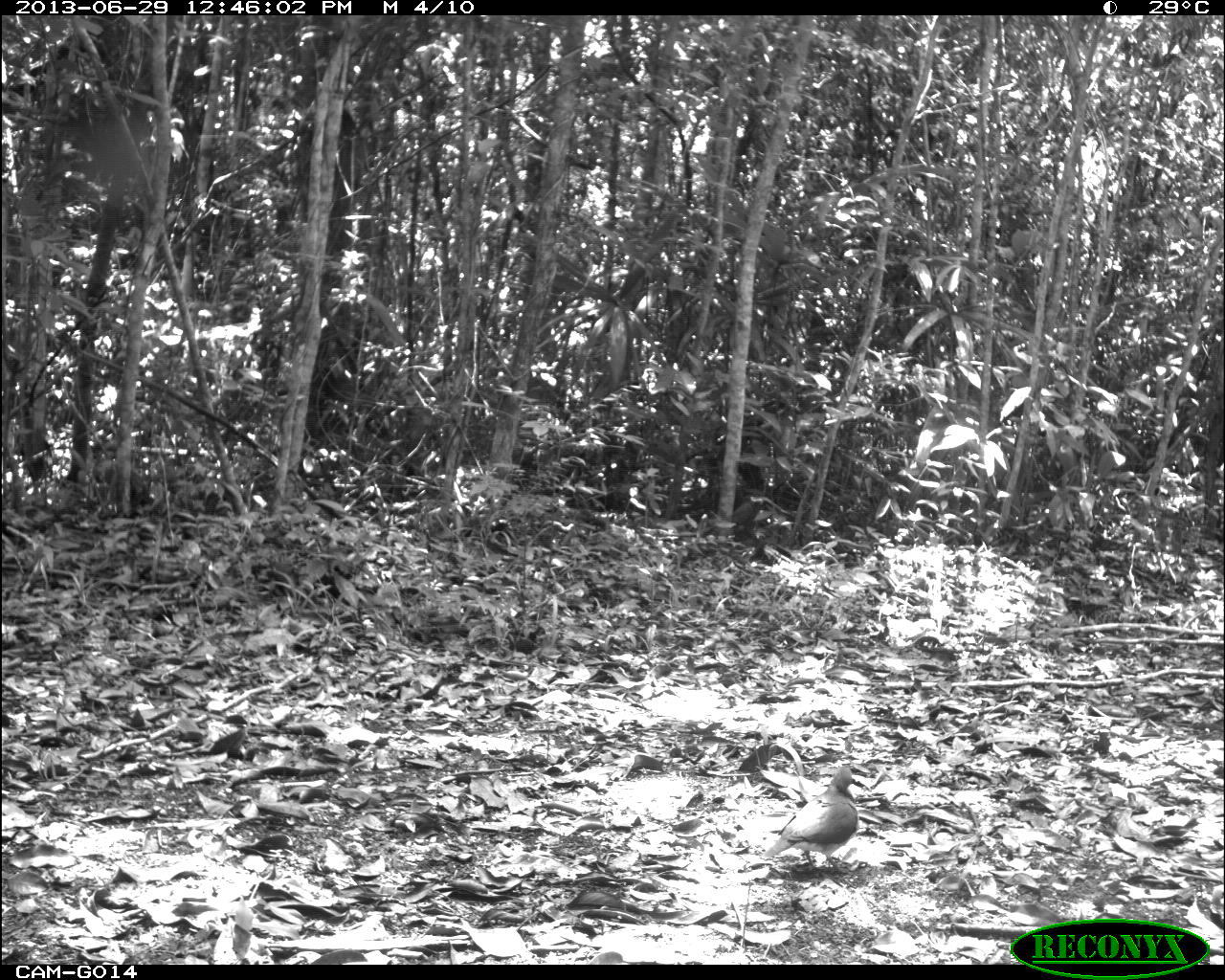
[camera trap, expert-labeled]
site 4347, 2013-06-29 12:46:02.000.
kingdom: Animalia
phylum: Chordata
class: Aves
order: Columbiformes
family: Columbidae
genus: Leptotila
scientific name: Leptotila plumbeiceps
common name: gray-headed dove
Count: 1.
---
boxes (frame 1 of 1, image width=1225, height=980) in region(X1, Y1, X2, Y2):
leptotila plumbeiceps: region(761, 766, 859, 879)